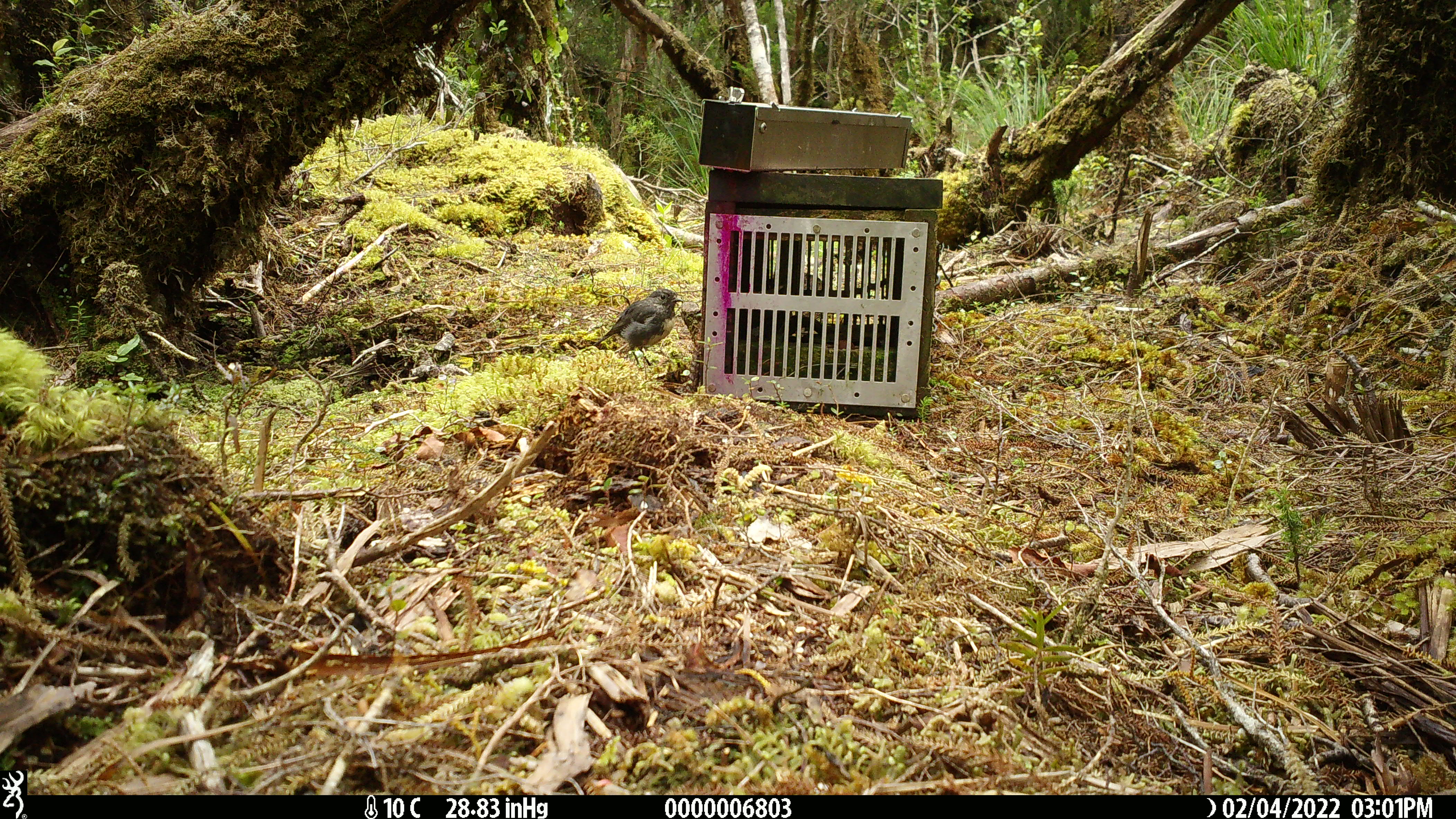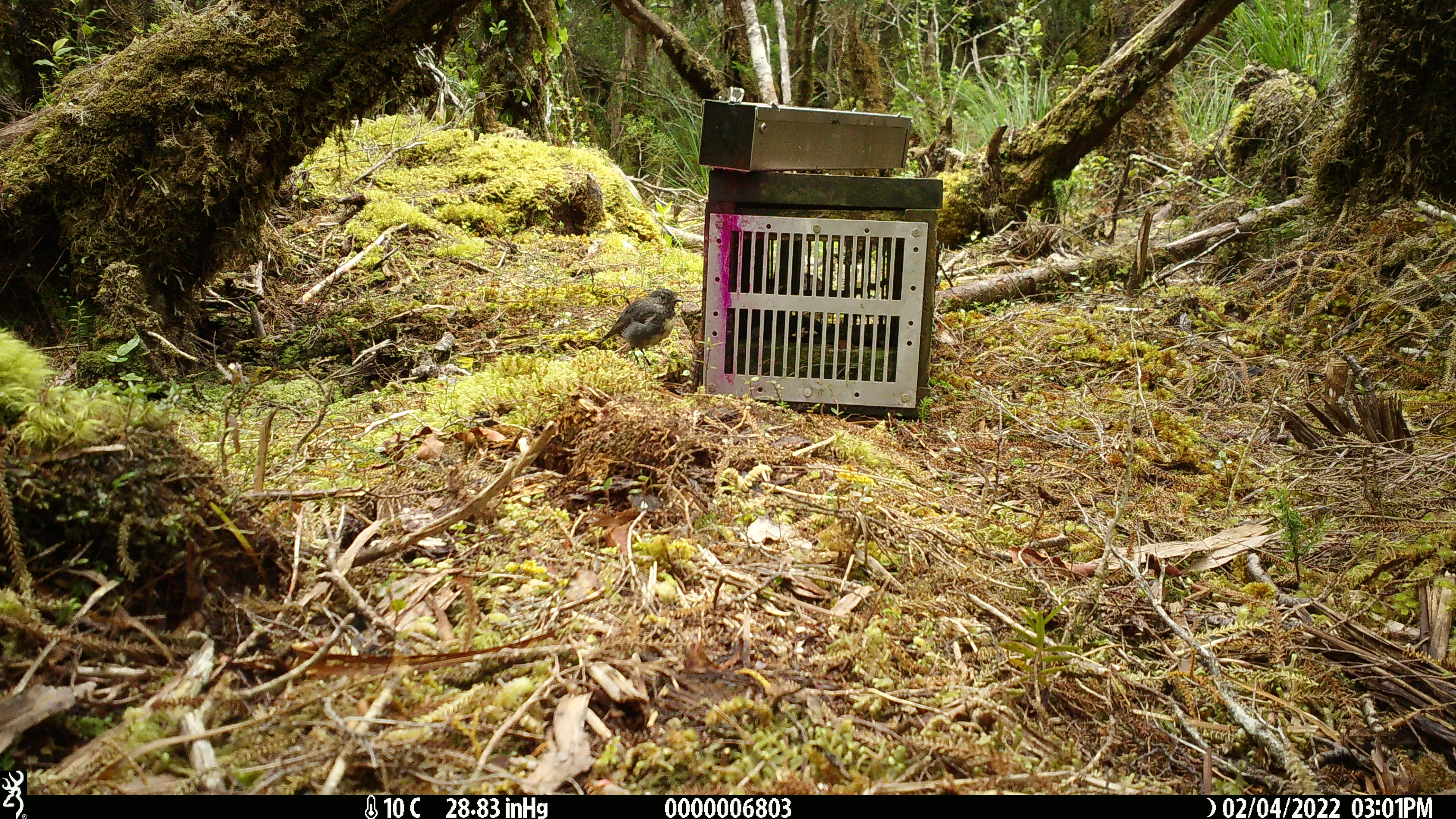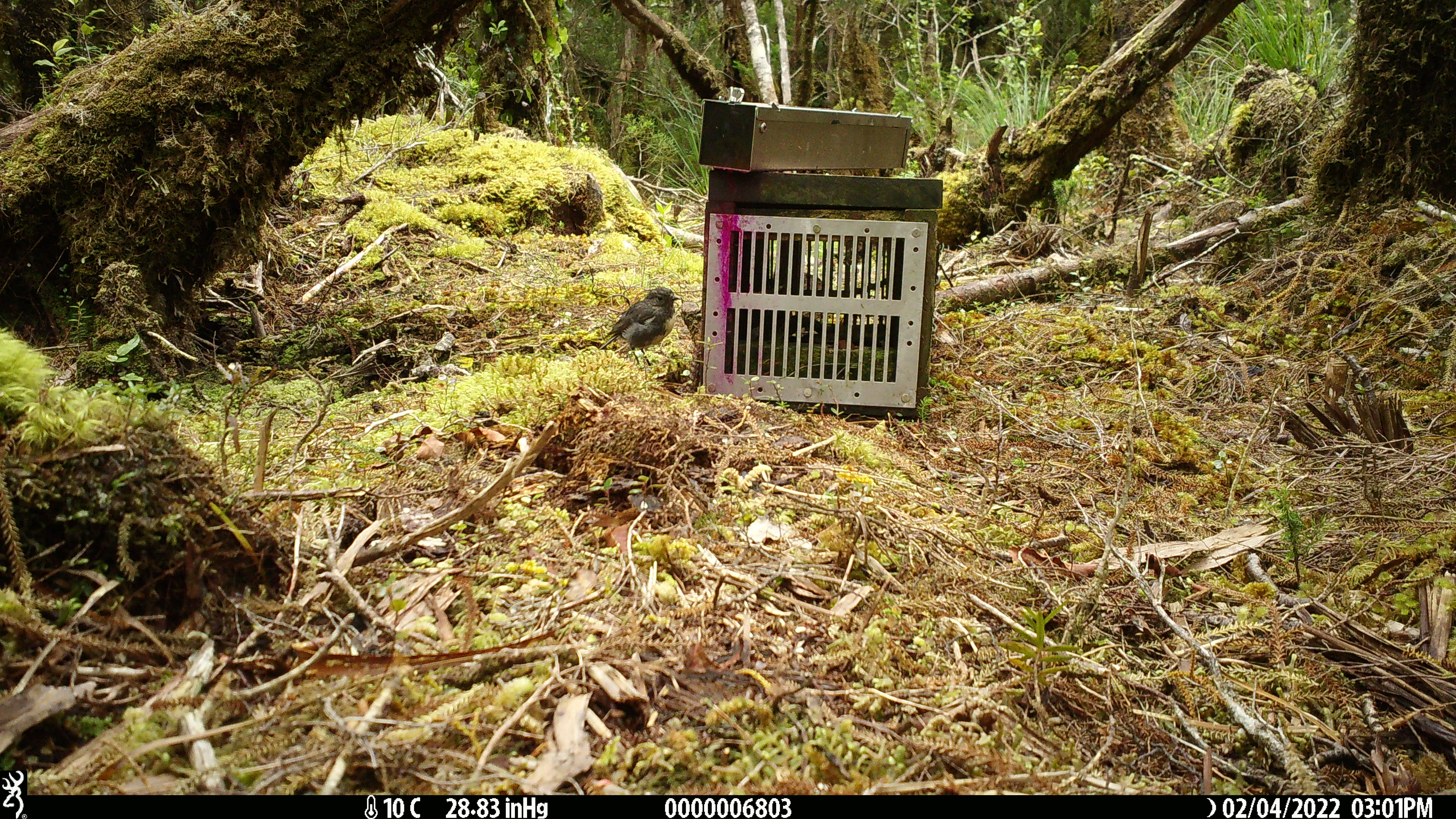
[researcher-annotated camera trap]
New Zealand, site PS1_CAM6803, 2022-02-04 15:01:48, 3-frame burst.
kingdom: Animalia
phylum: Chordata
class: Aves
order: Passeriformes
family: Petroicidae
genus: Petroica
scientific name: Petroica australis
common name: new zealand robin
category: robin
Robin (new zealand robin) (Petroica australis).